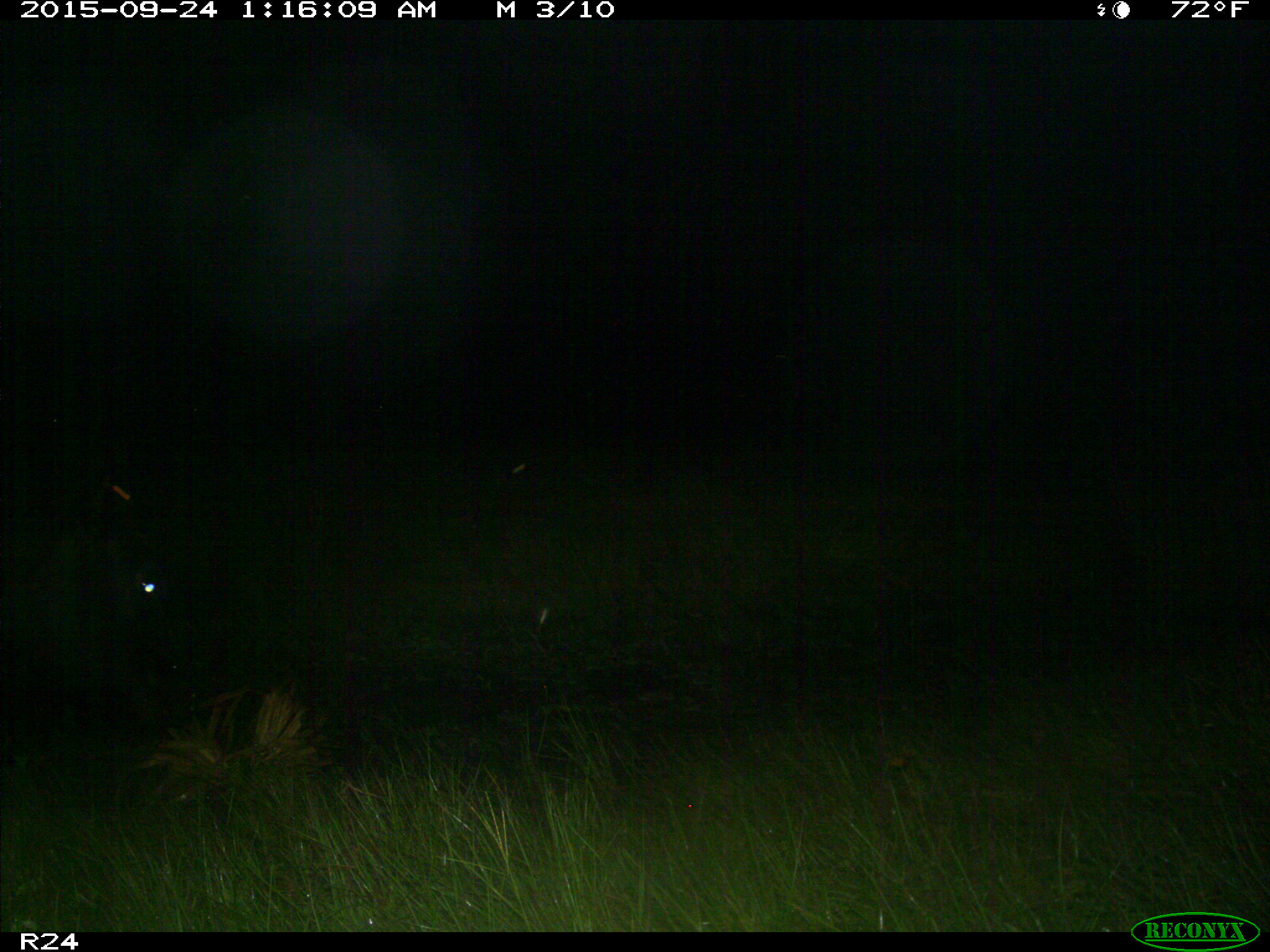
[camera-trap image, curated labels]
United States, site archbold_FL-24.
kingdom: Animalia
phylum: Chordata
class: Mammalia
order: Artiodactyla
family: Bovidae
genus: Bos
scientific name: Bos taurus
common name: domestic cow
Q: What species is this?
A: Bos taurus (domestic cow).